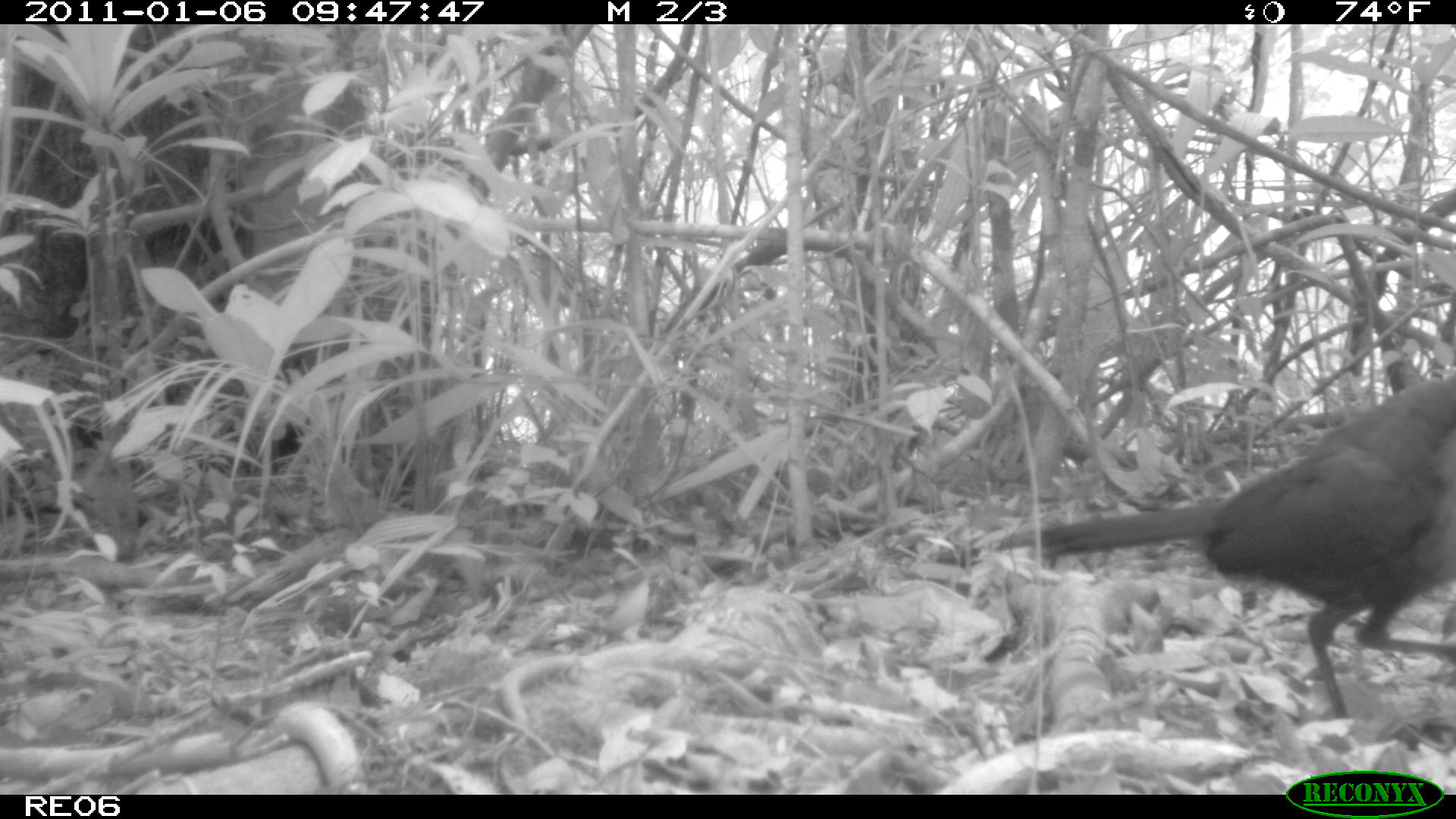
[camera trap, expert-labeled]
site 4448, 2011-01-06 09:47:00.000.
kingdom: Animalia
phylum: Chordata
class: Aves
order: Cuculiformes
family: Cuculidae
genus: Coua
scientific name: Coua serriana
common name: red-breasted coua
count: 1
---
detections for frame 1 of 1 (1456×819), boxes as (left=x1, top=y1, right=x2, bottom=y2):
coua serriana: (left=991, top=367, right=1456, bottom=717)